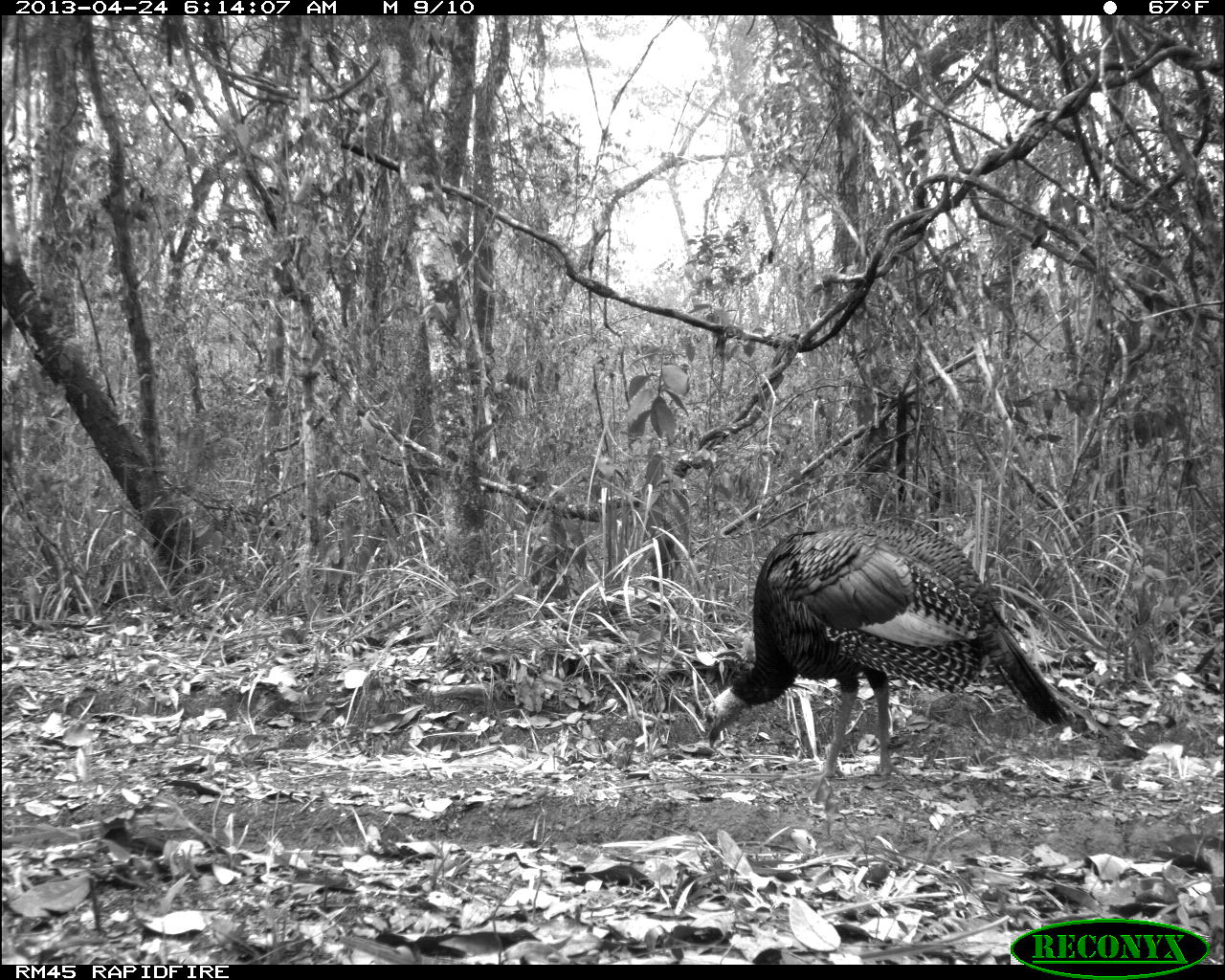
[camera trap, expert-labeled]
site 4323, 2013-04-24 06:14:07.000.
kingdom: Animalia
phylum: Chordata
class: Aves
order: Galliformes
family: Phasianidae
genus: Meleagris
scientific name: Meleagris ocellata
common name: ocellated turkey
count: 1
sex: female